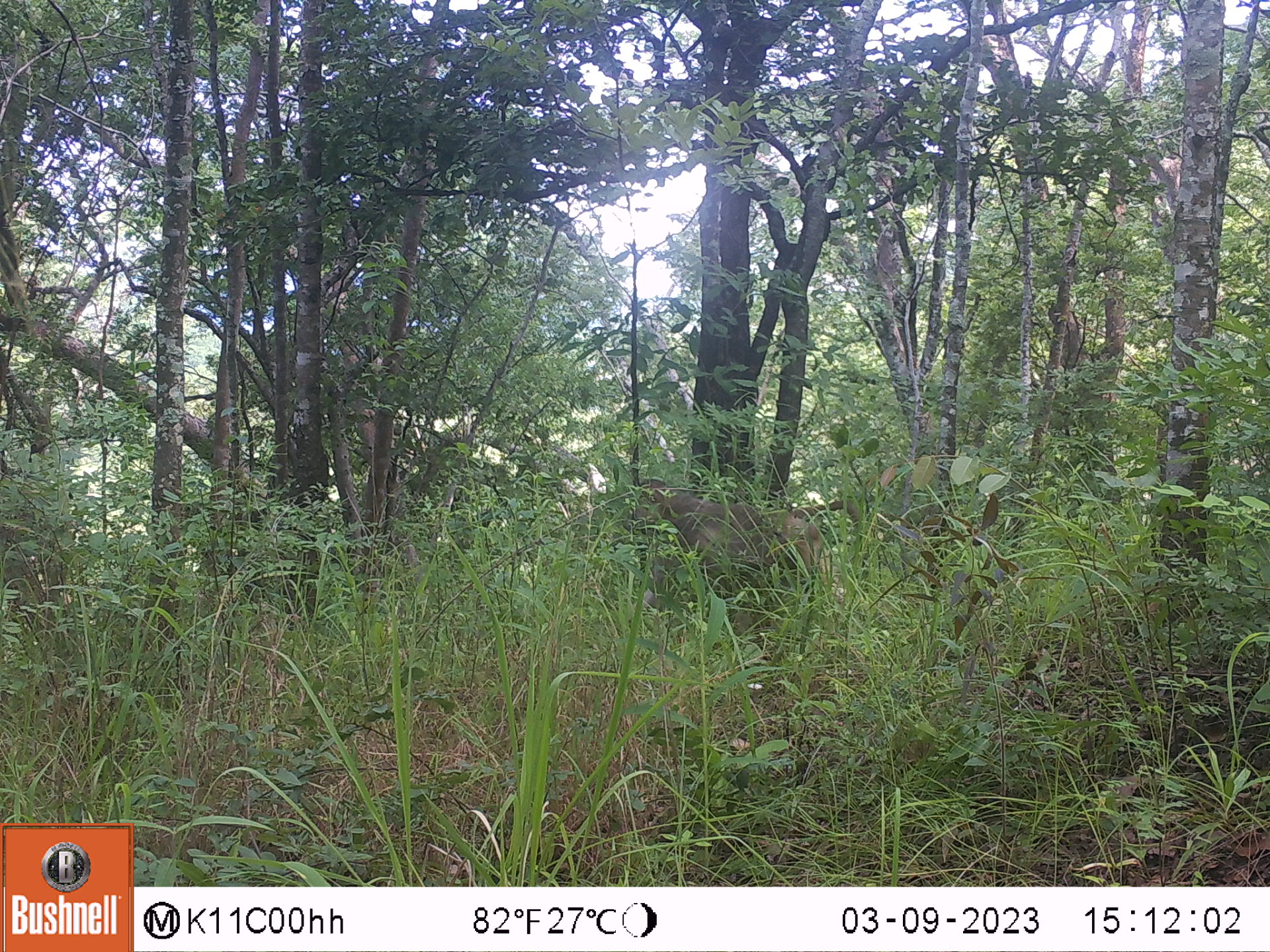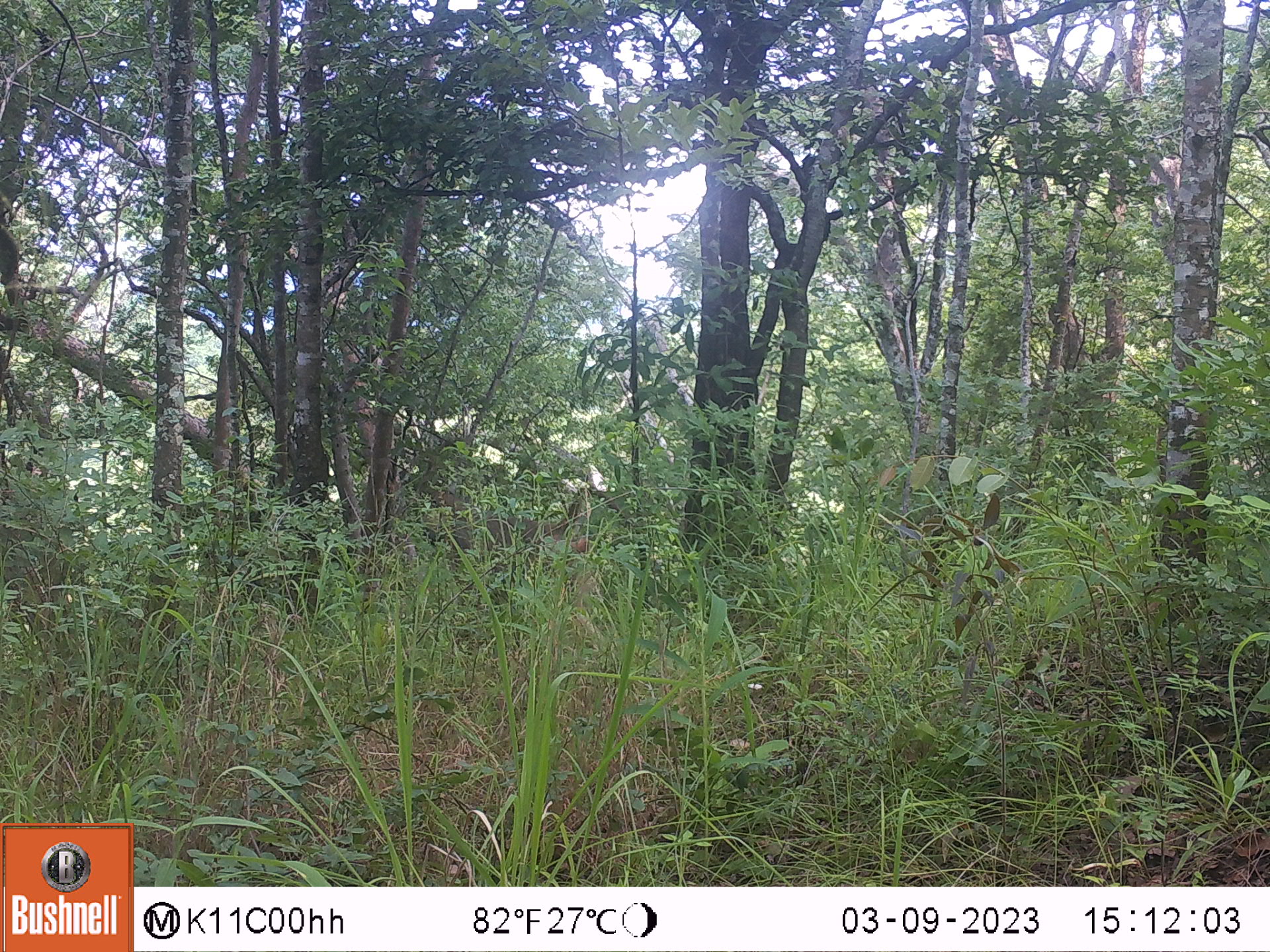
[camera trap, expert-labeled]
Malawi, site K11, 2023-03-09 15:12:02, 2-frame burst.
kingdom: Animalia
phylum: Chordata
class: Mammalia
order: Primates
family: Cercopithecidae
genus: Papio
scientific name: Papio cynocephalus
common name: yellow baboon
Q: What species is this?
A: Yellow baboon (Papio cynocephalus).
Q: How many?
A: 1.